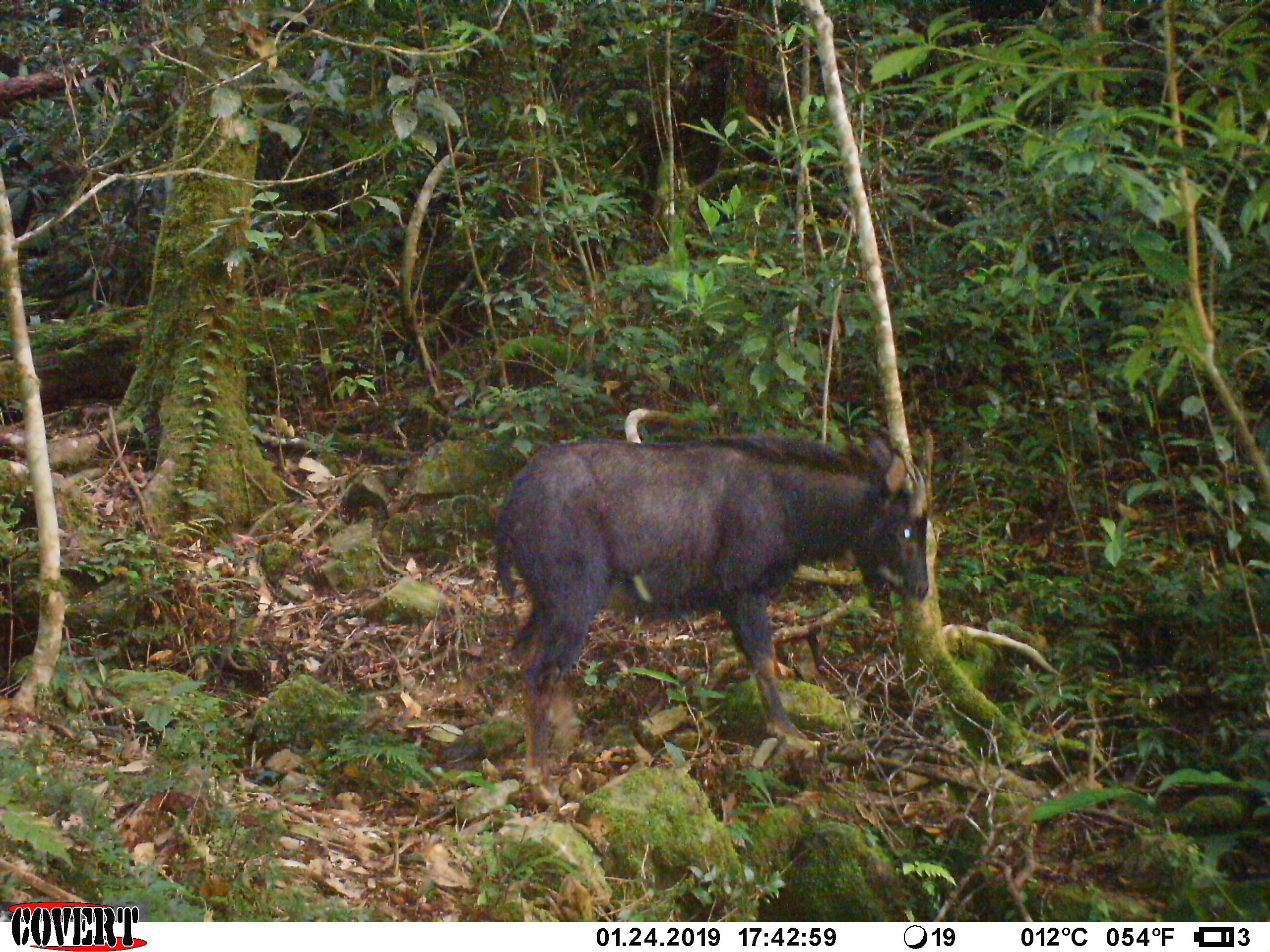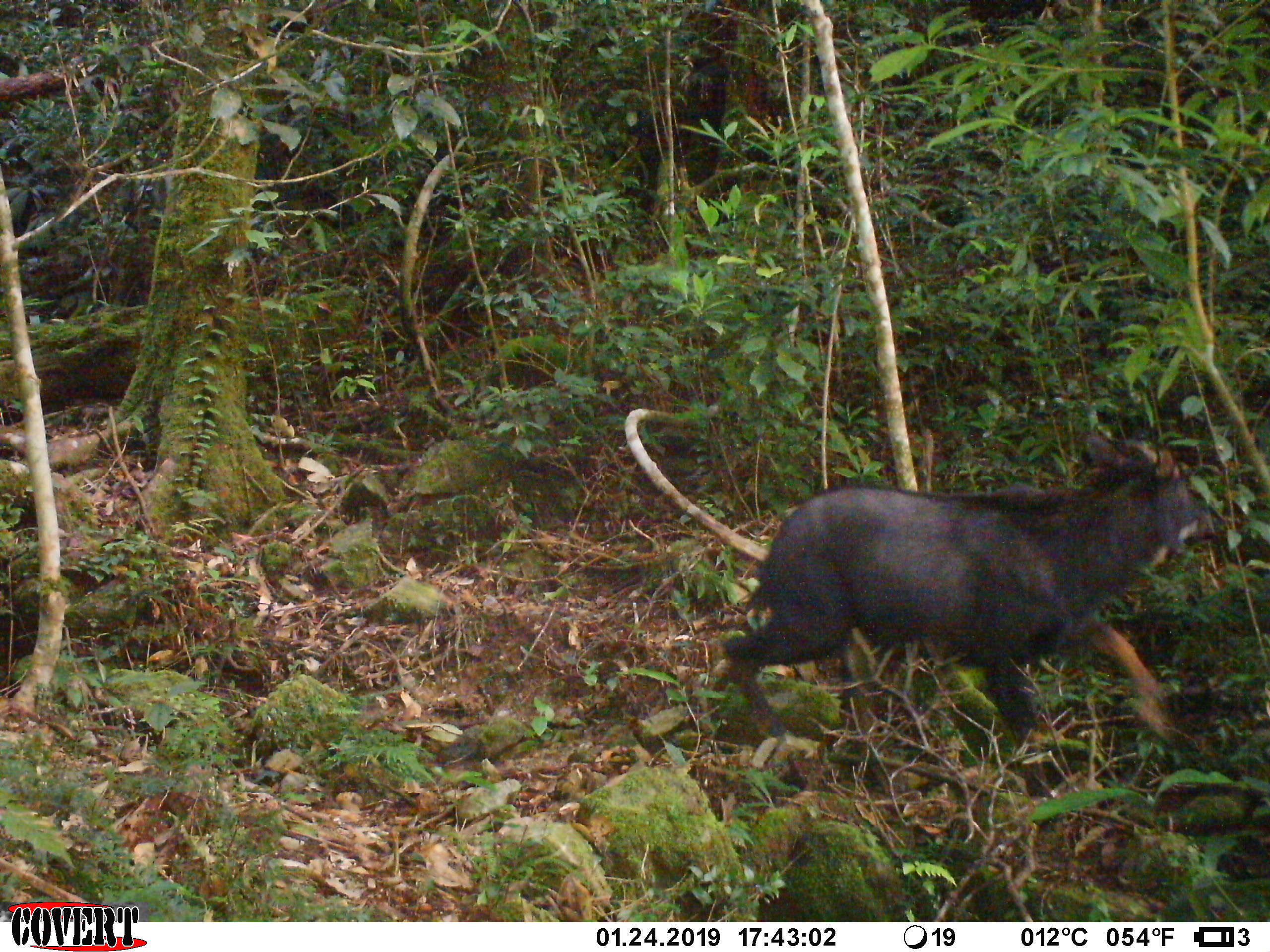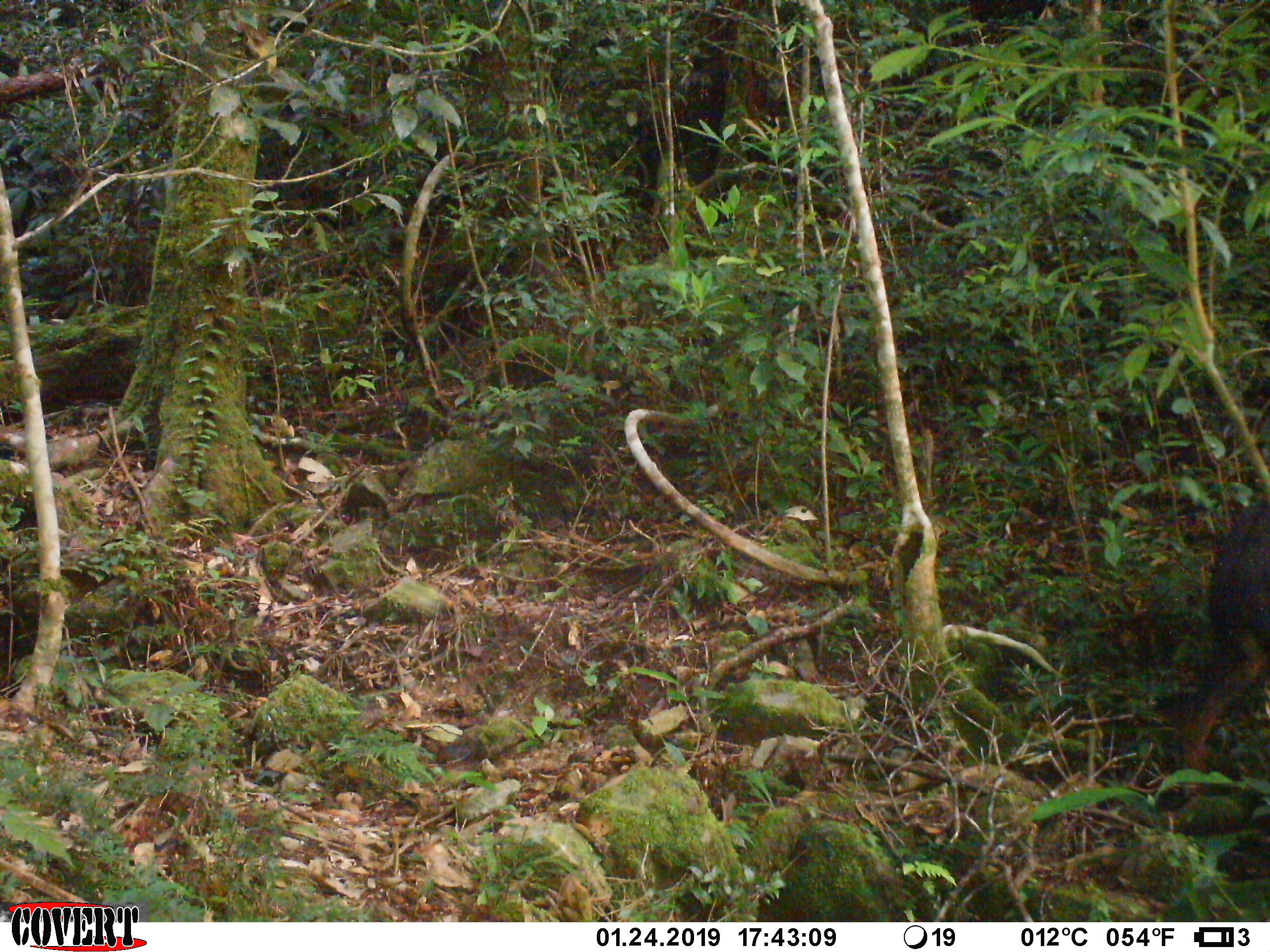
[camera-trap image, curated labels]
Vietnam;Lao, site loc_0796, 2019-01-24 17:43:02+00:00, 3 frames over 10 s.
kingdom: Animalia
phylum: Chordata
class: Mammalia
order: Artiodactyla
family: Bovidae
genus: Capricornis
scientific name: Capricornis sumatraensis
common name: chinese serow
Chinese serow (Capricornis sumatraensis). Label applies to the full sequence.